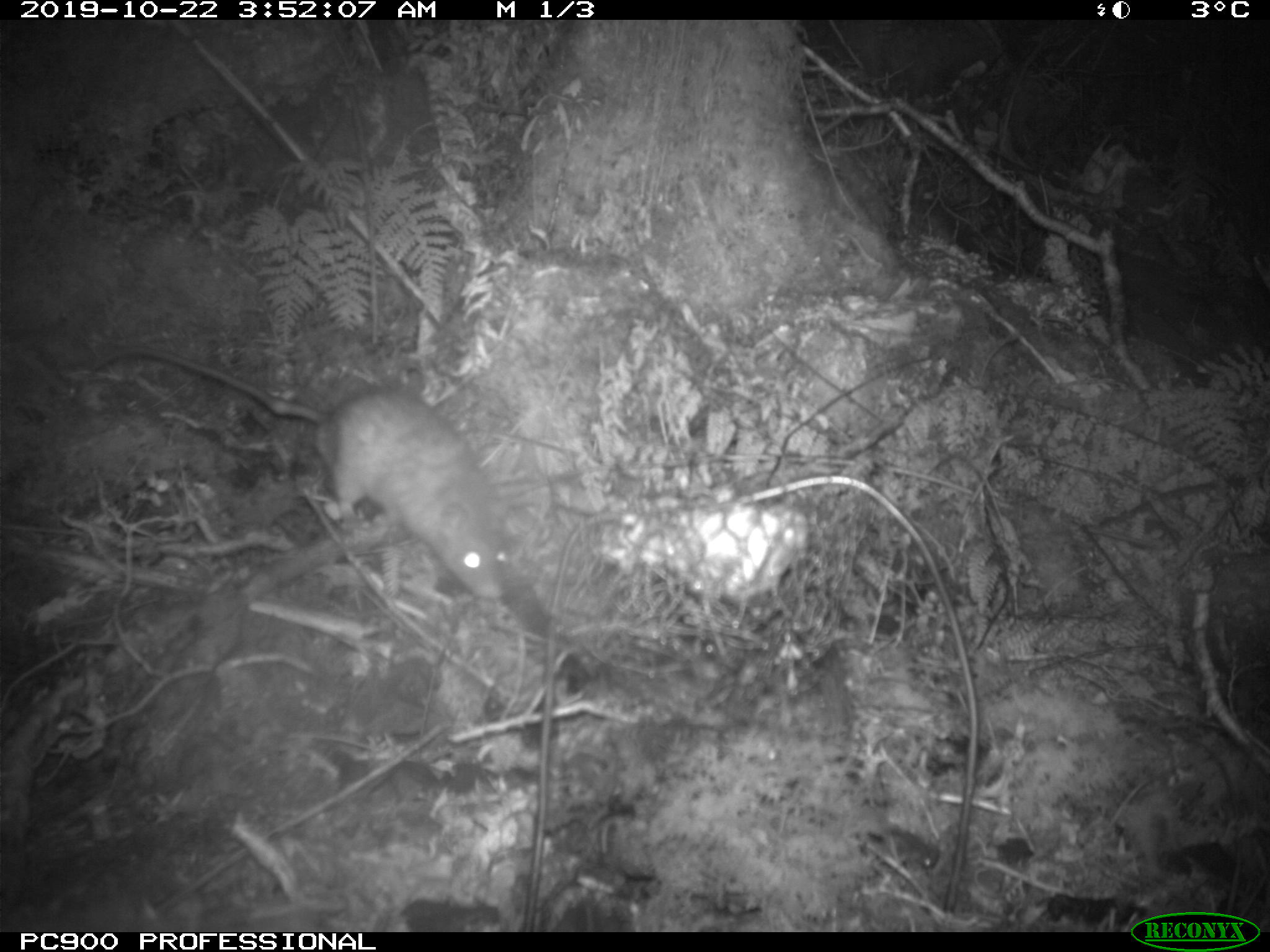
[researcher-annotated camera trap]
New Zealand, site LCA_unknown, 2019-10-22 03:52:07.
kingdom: Animalia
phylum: Chordata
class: Mammalia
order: Rodentia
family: Muridae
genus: Rattus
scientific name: Rattus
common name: rat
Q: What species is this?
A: Rat (Rattus).